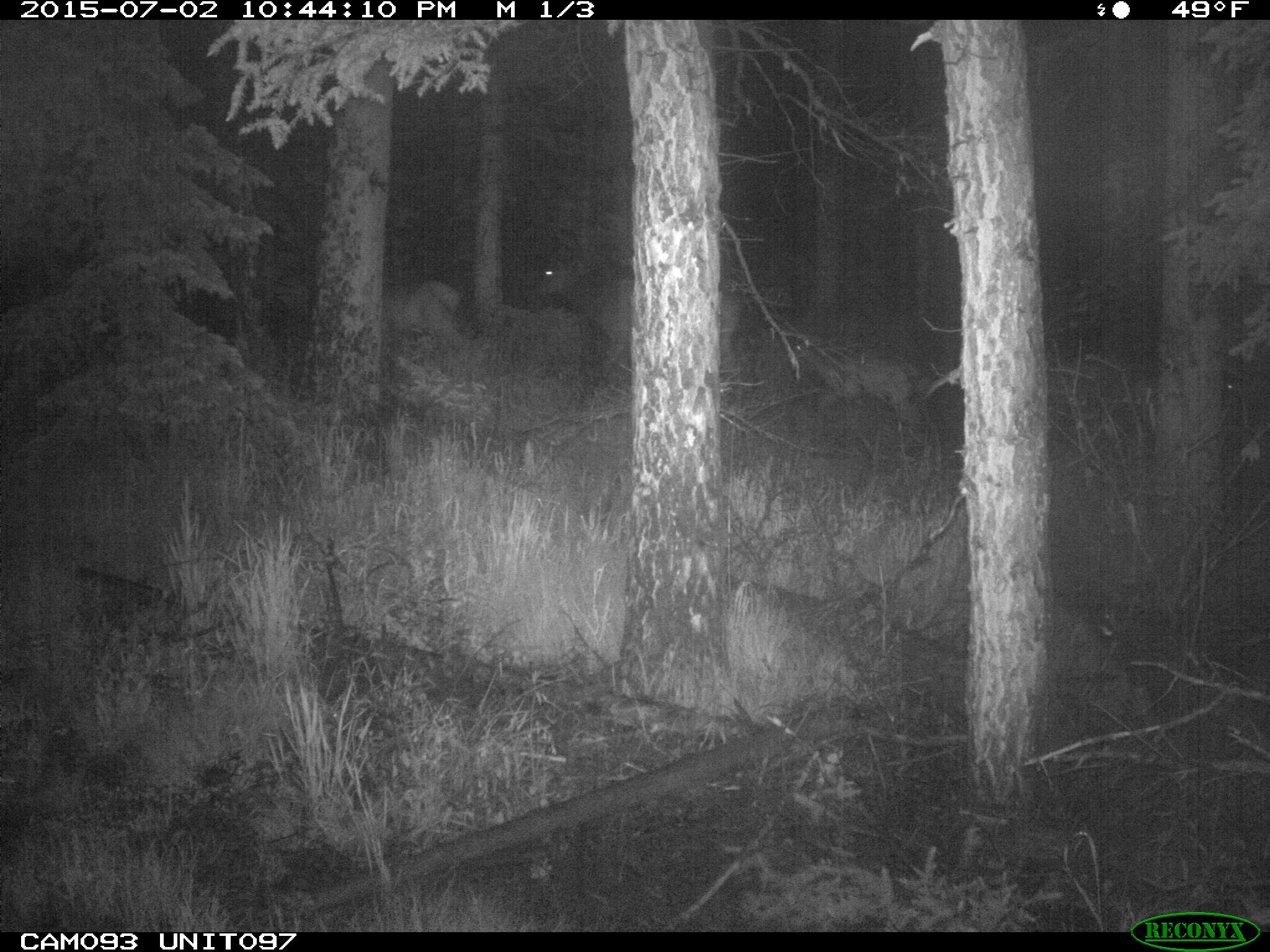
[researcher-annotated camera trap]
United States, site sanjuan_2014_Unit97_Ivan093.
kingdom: Animalia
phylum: Chordata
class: Mammalia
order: Artiodactyla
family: Cervidae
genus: Cervus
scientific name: Cervus elaphus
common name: red deer